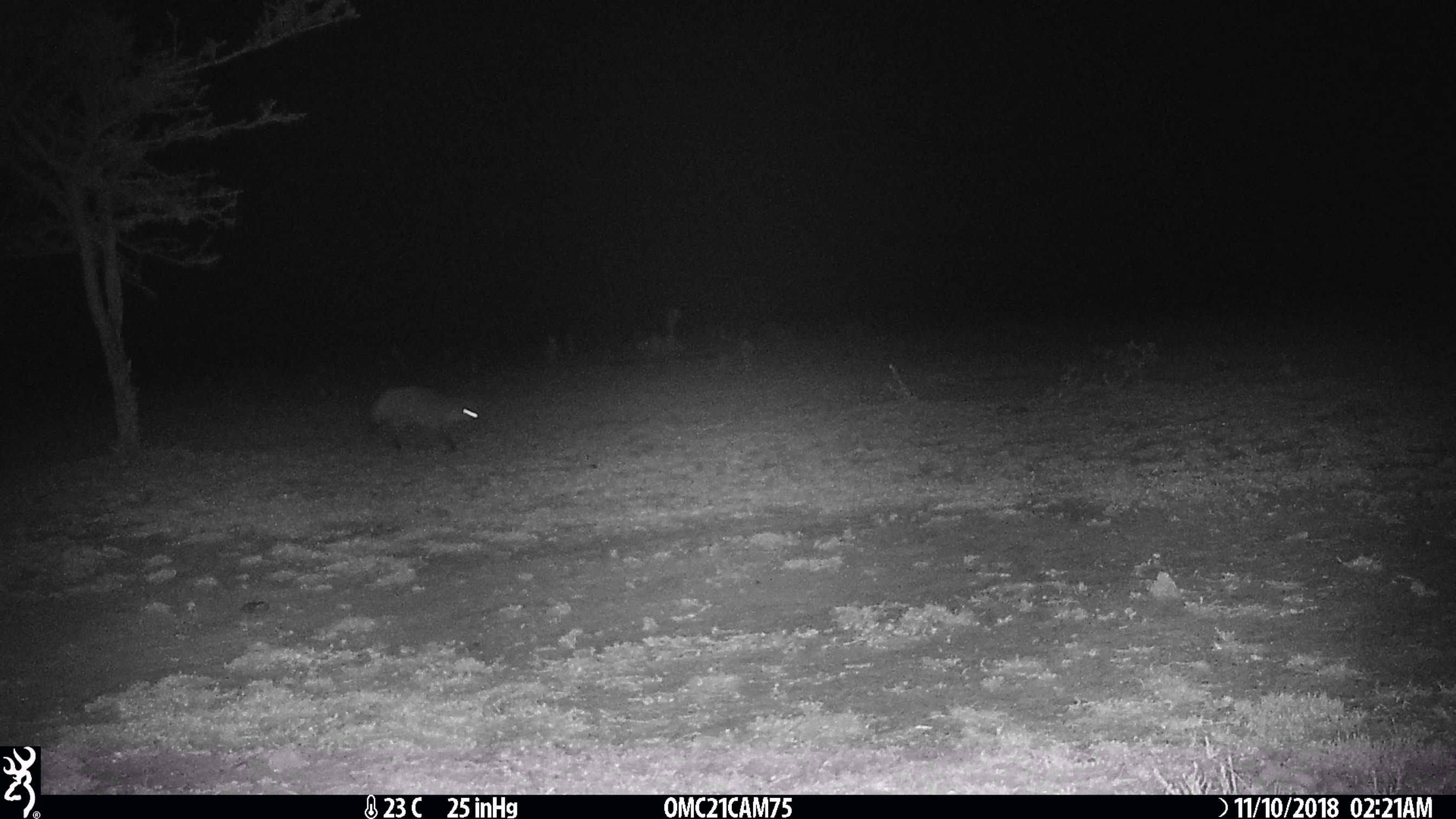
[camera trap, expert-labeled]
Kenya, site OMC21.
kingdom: Animalia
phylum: Chordata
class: Mammalia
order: Carnivora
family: Canidae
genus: Otocyon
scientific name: Otocyon megalotis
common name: bat-eared fox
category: bateared fox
Bateared fox (bat-eared fox) (Otocyon megalotis).